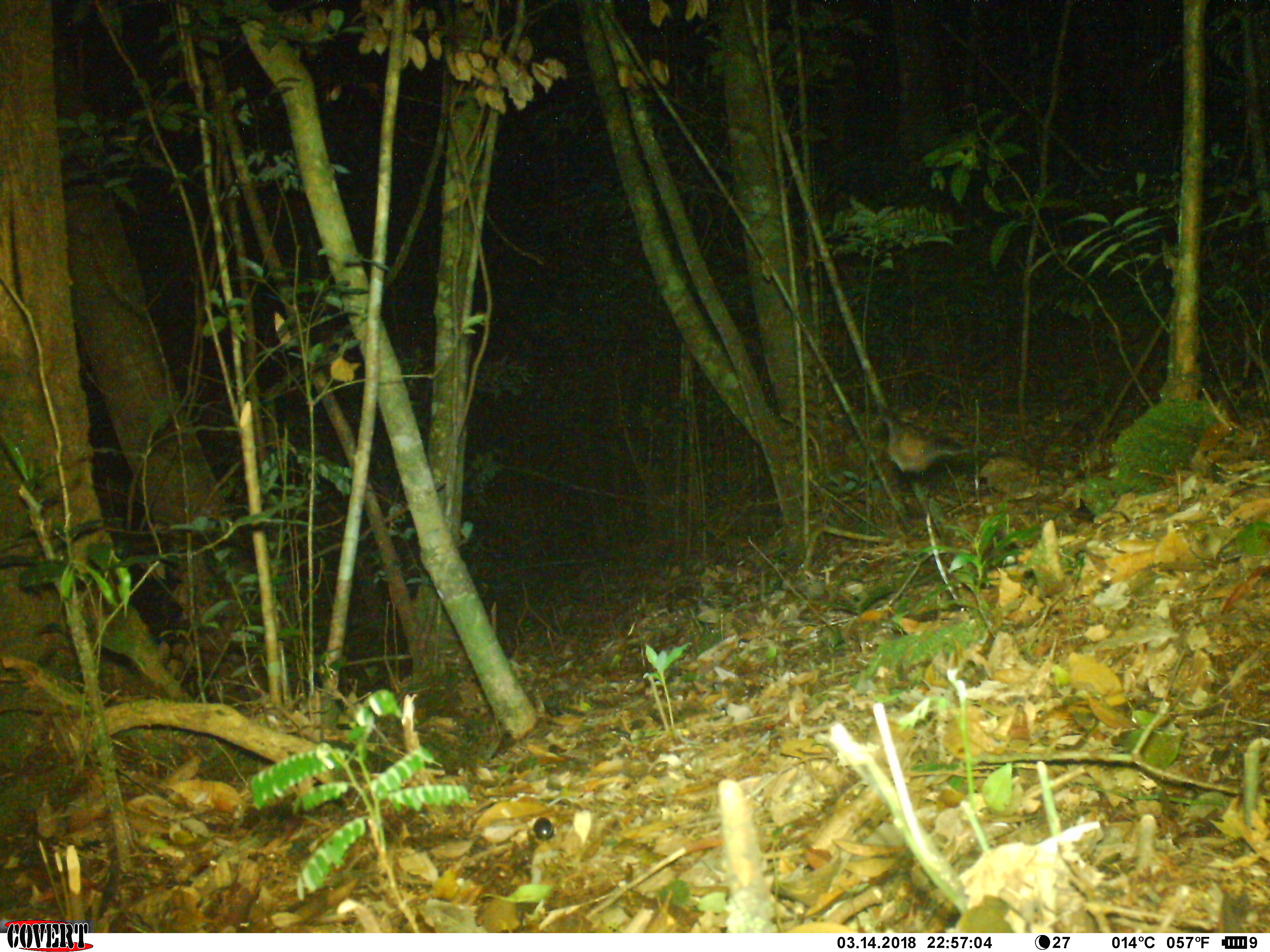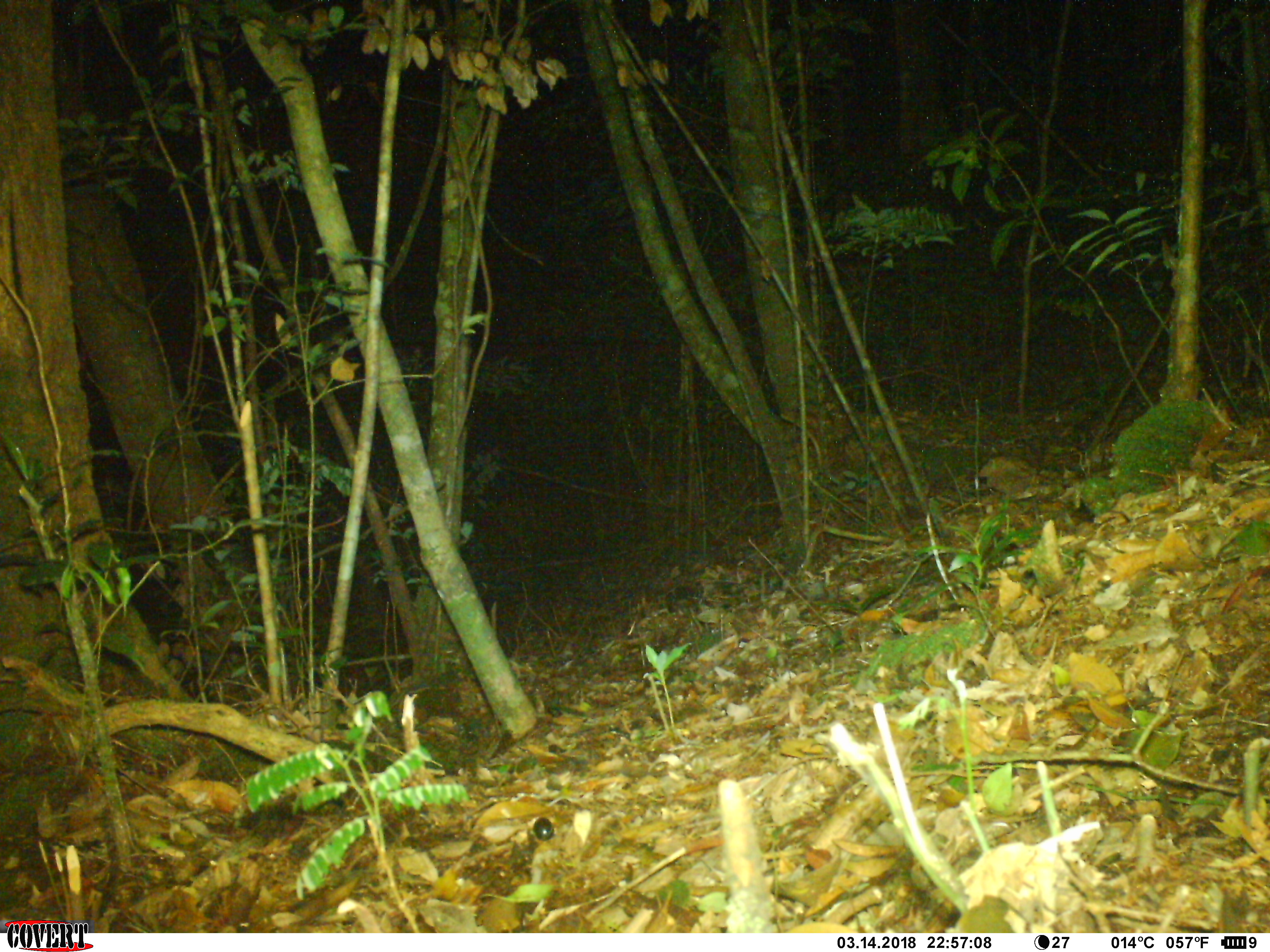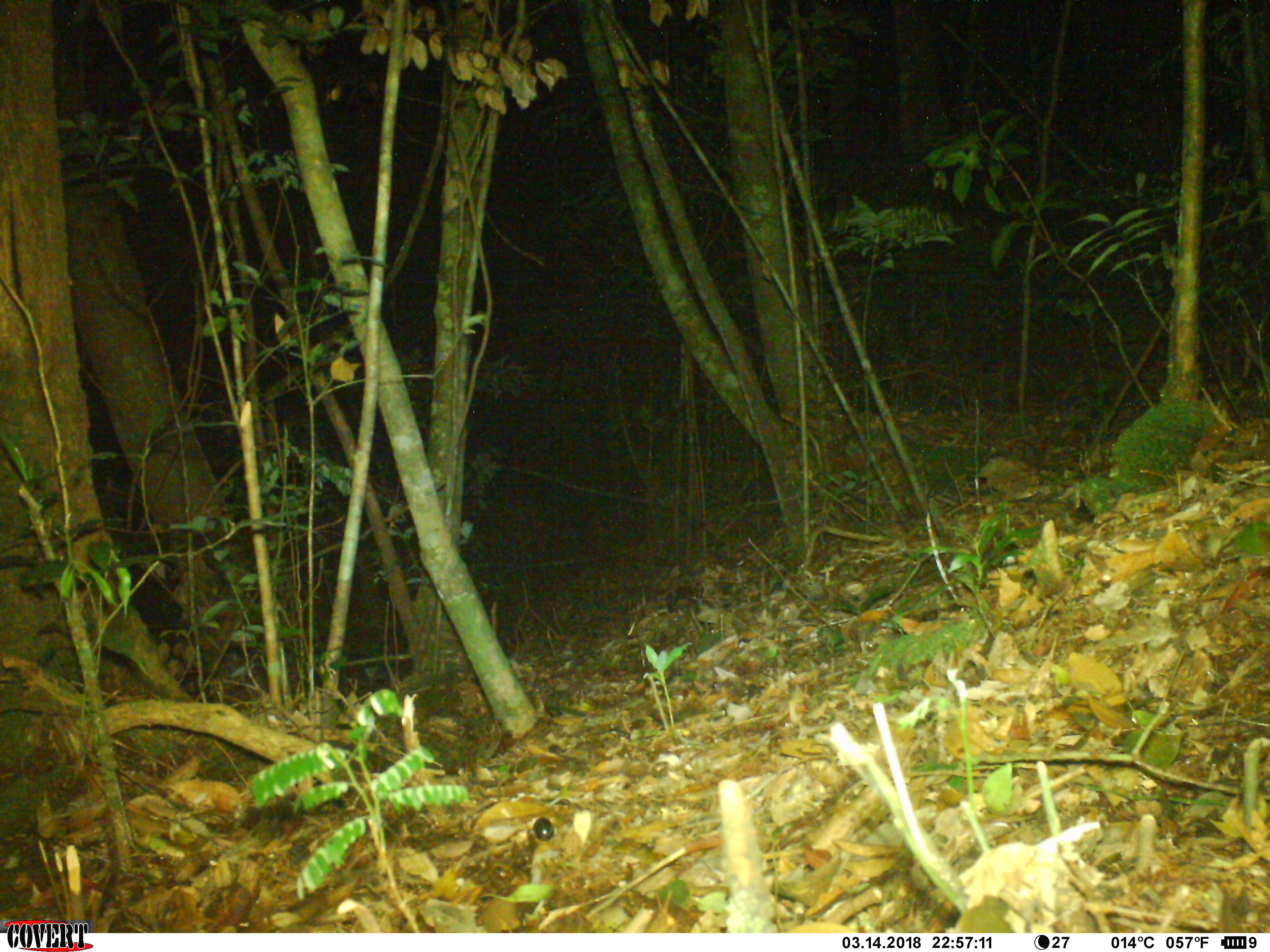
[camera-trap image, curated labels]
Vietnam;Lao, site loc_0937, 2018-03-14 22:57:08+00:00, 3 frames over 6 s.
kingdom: Animalia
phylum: Chordata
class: Mammalia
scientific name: Mammalia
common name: mammal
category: unidentified small mammal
Unidentified small mammal (mammal) (Mammalia). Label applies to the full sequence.